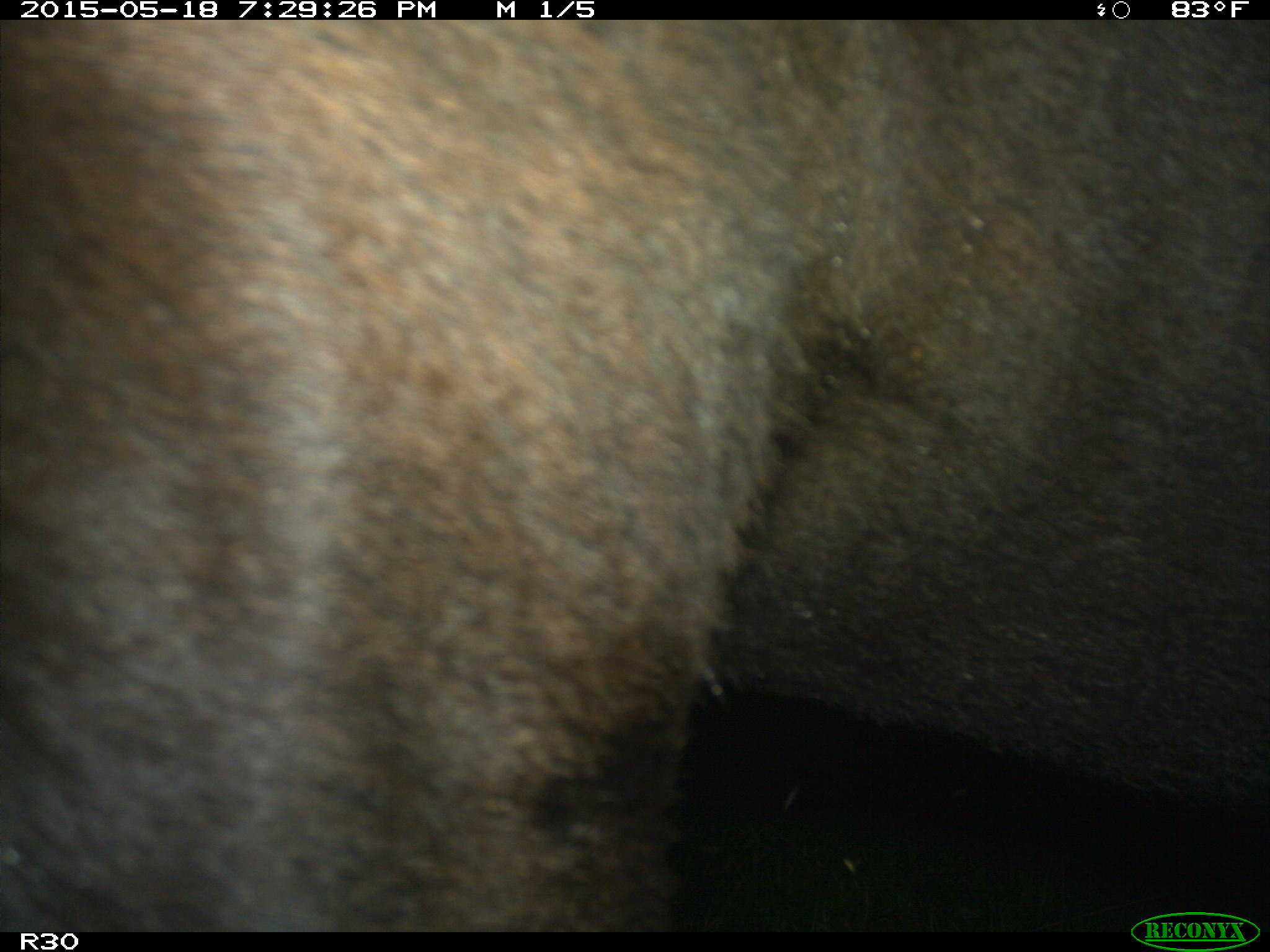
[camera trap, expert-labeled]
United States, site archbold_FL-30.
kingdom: Animalia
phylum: Chordata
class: Mammalia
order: Artiodactyla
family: Bovidae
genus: Bos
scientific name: Bos taurus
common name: domestic cow